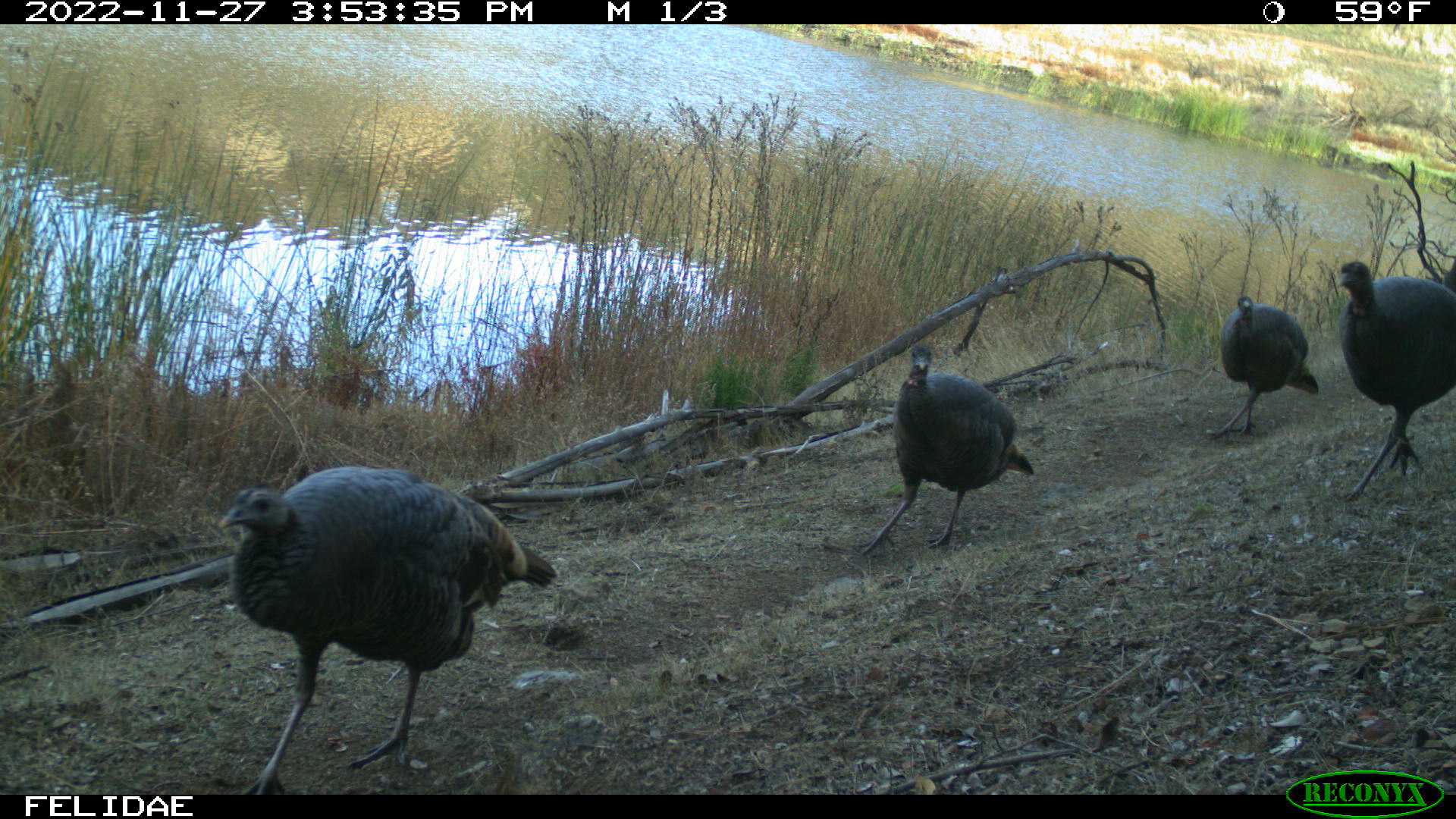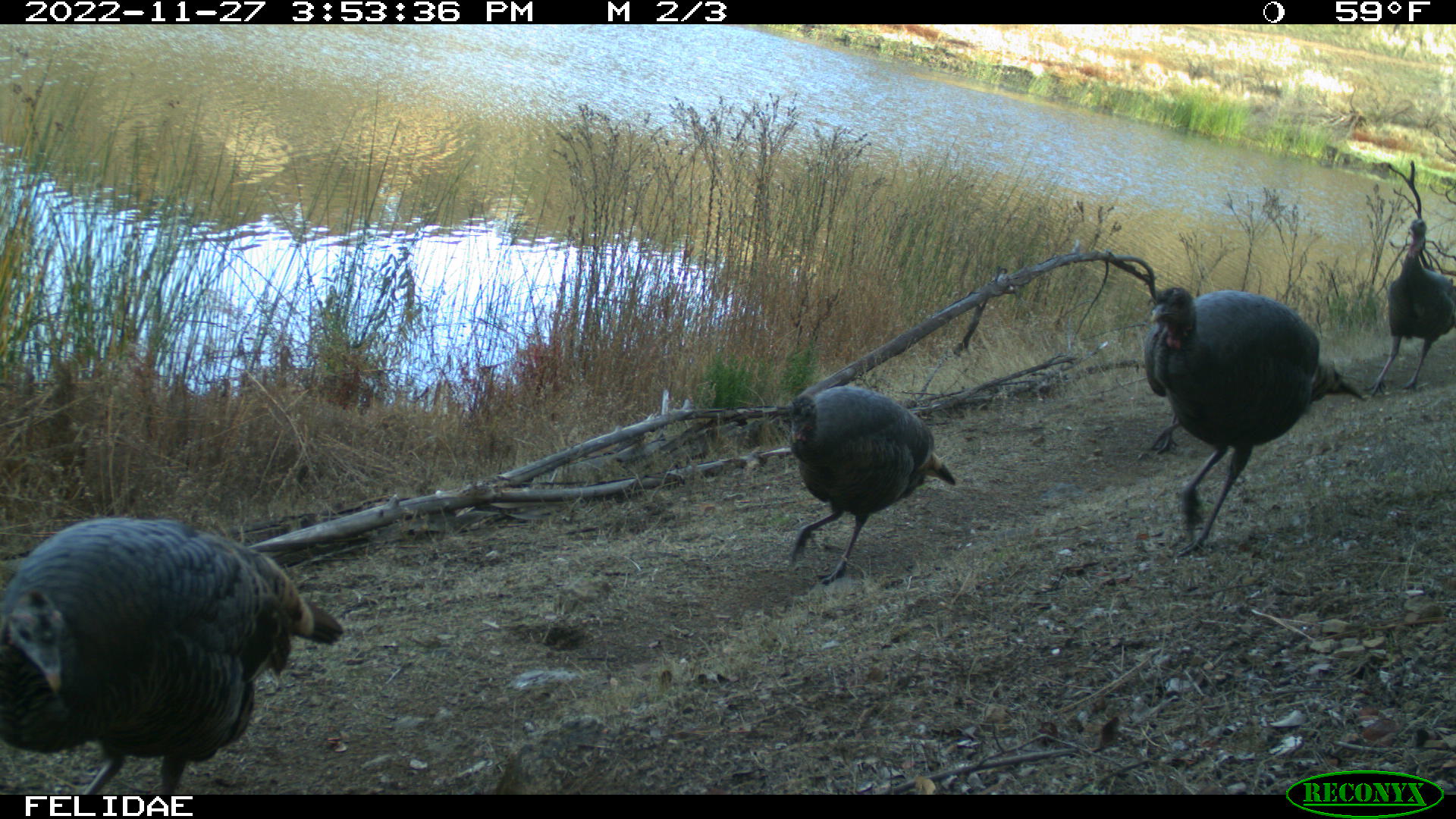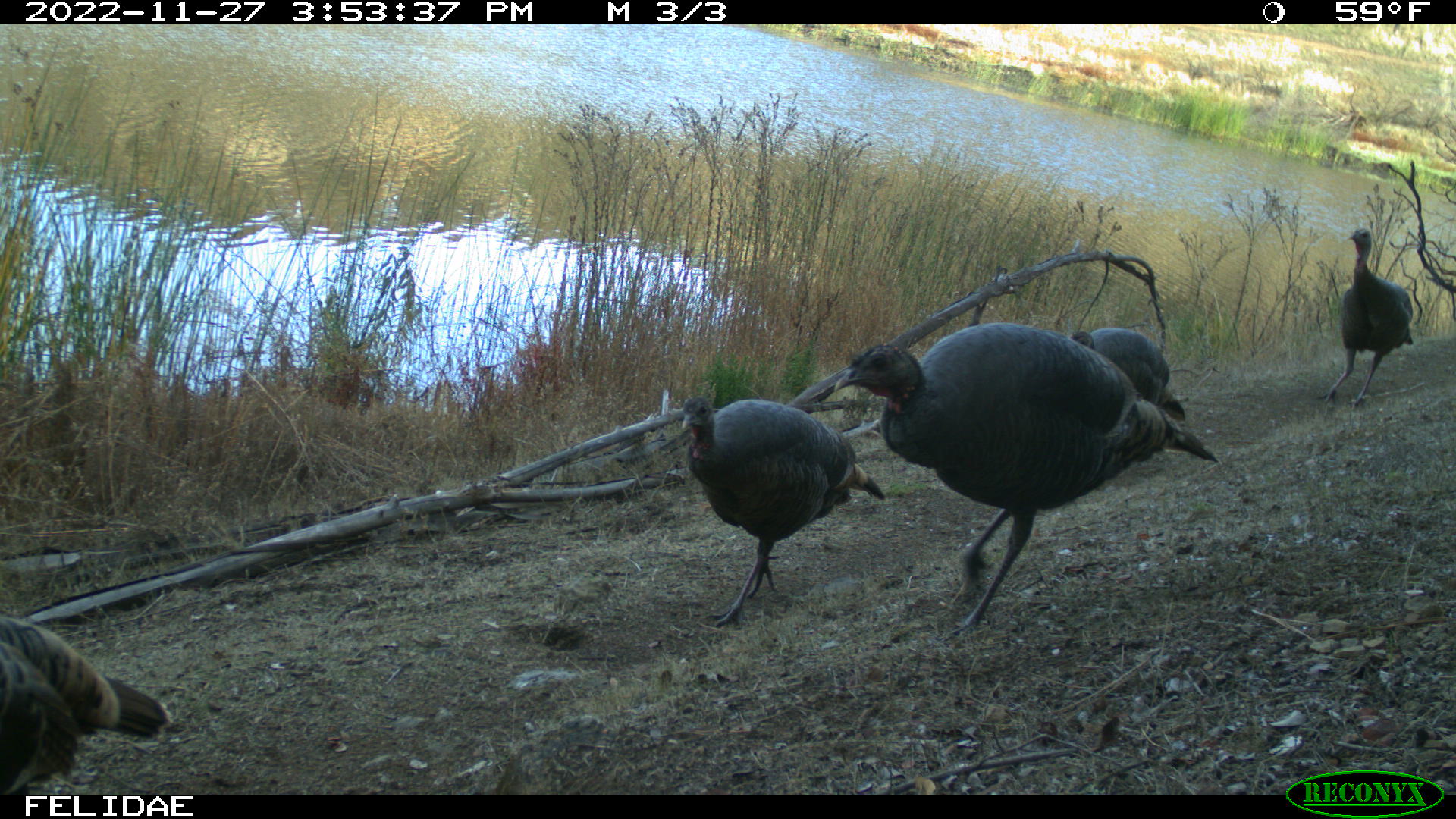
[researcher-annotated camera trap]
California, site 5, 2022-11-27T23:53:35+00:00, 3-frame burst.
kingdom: Animalia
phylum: Chordata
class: Aves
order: Galliformes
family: Phasianidae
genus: Meleagris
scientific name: Meleagris gallopavo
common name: turkey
Turkey (Meleagris gallopavo).